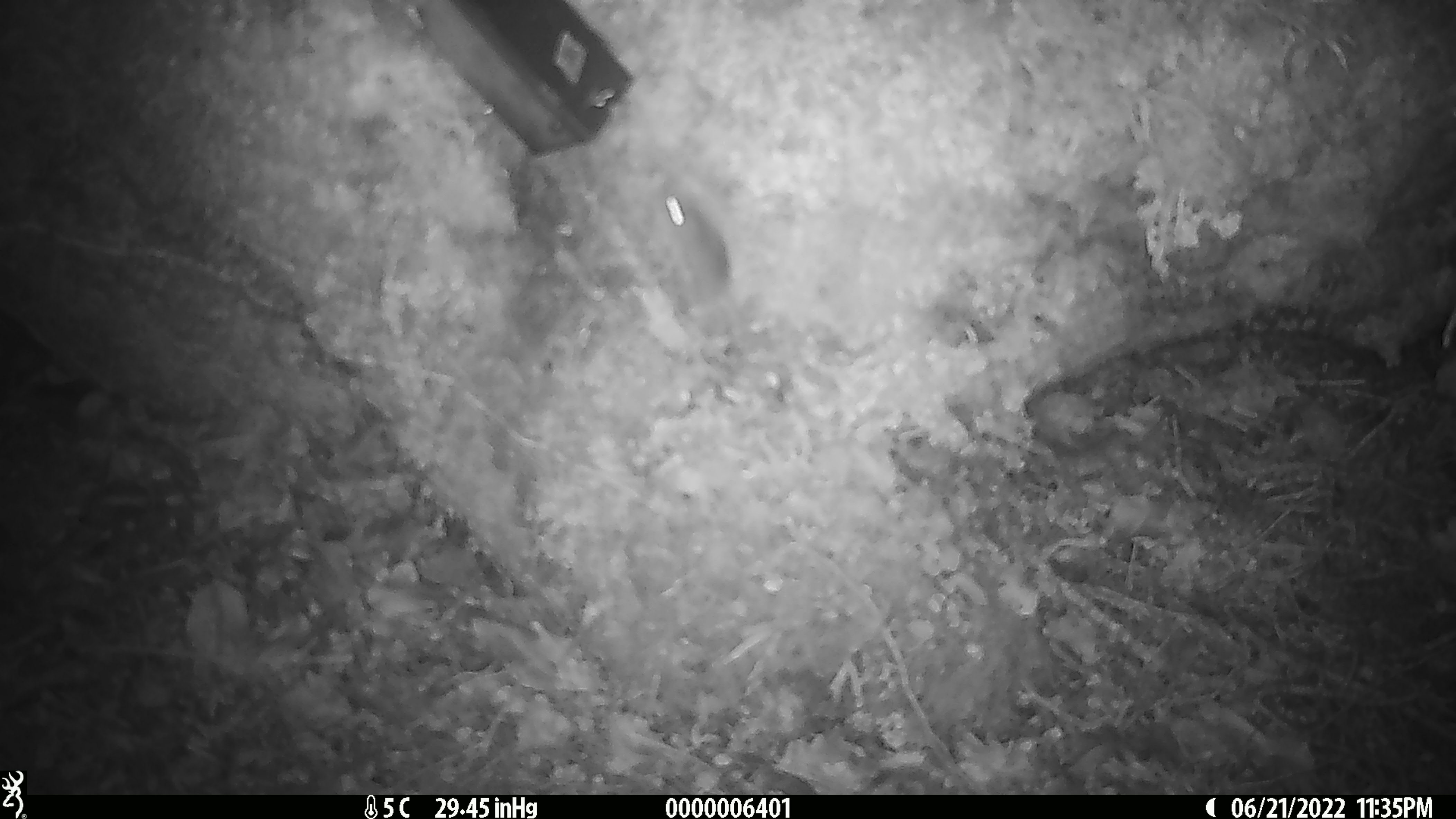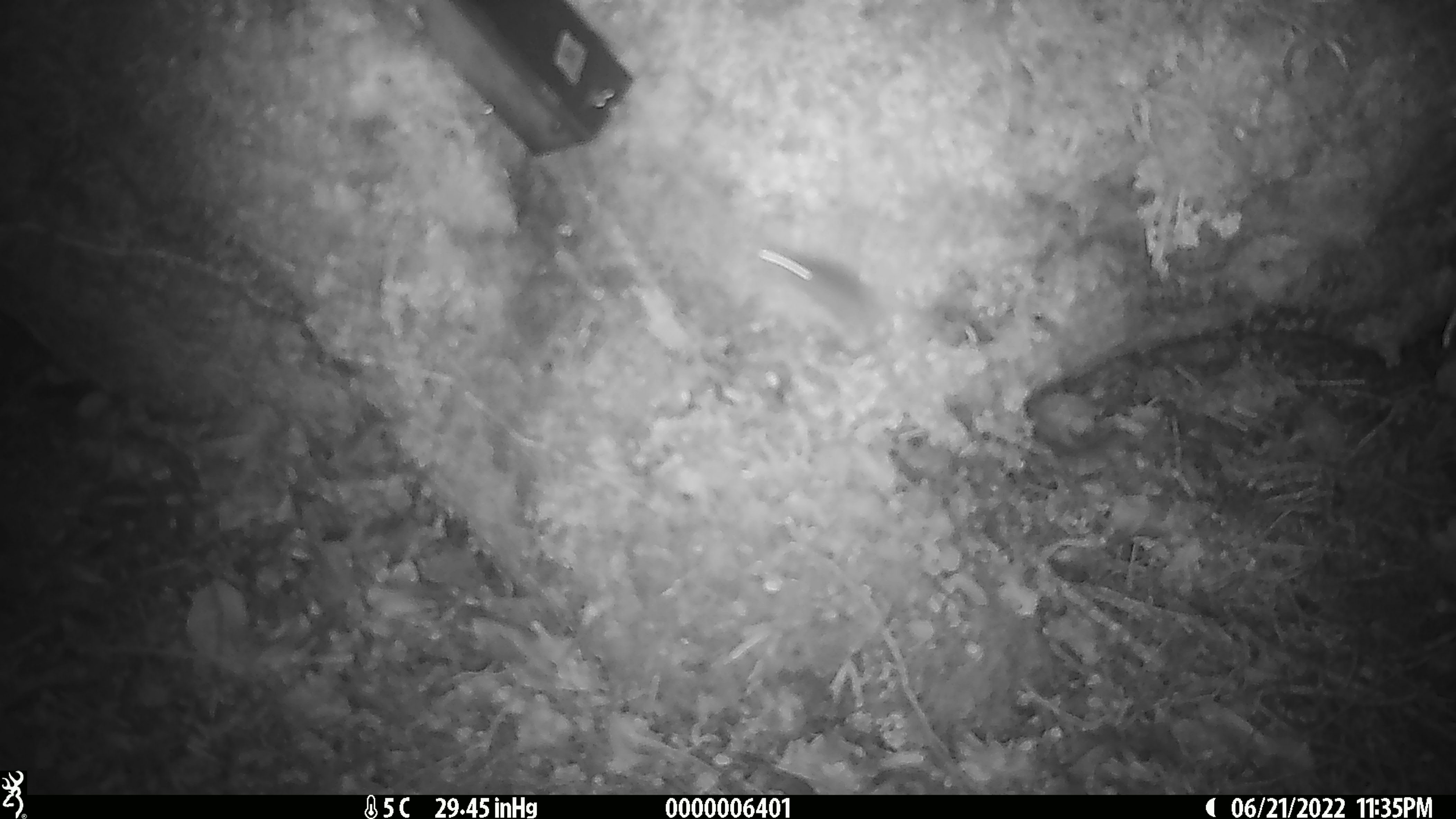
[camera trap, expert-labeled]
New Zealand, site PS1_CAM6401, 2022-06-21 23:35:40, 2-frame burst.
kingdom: Animalia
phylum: Chordata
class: Mammalia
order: Rodentia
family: Muridae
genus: Mus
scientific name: Mus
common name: mouse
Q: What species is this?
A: Mouse (Mus).